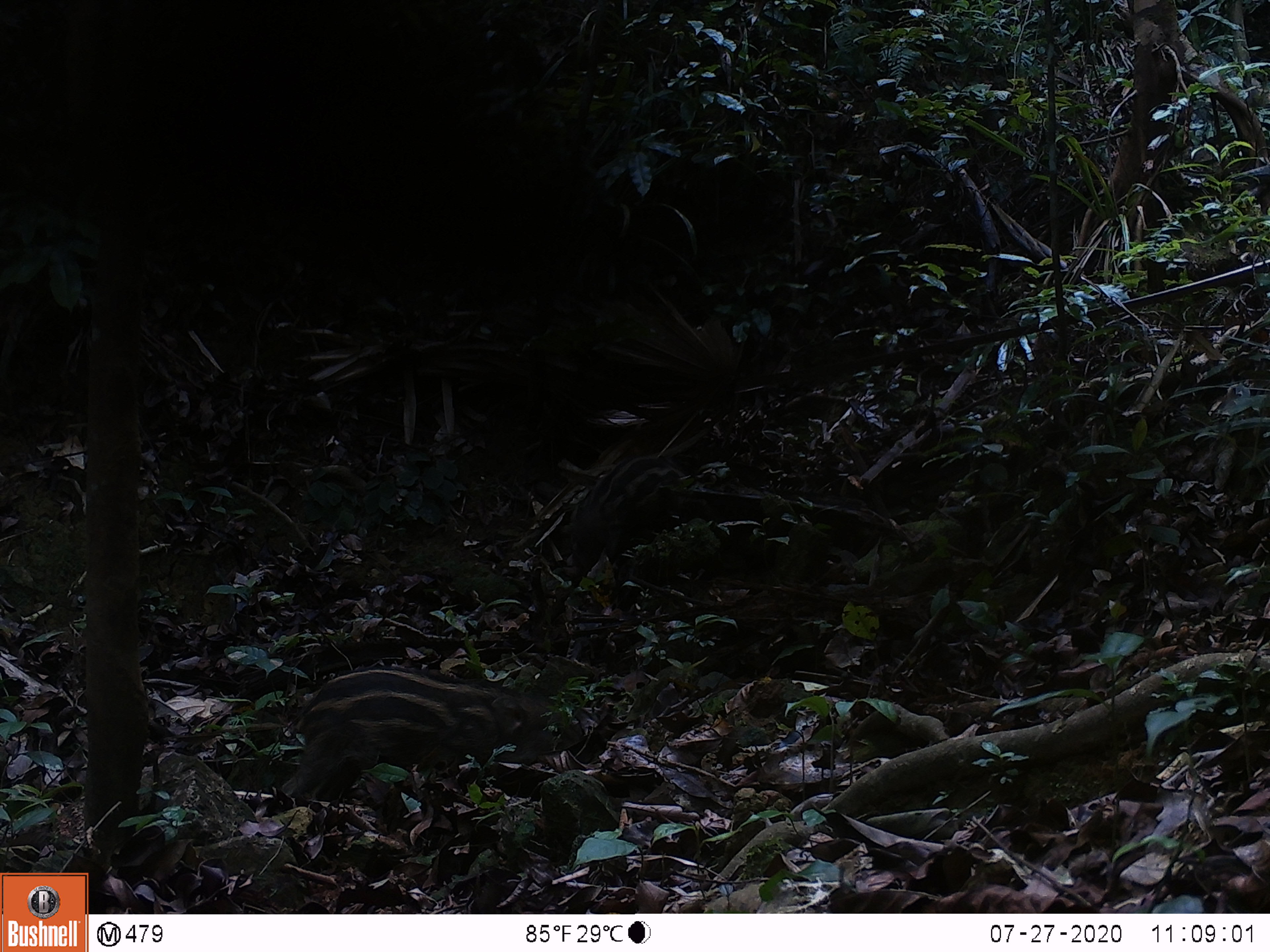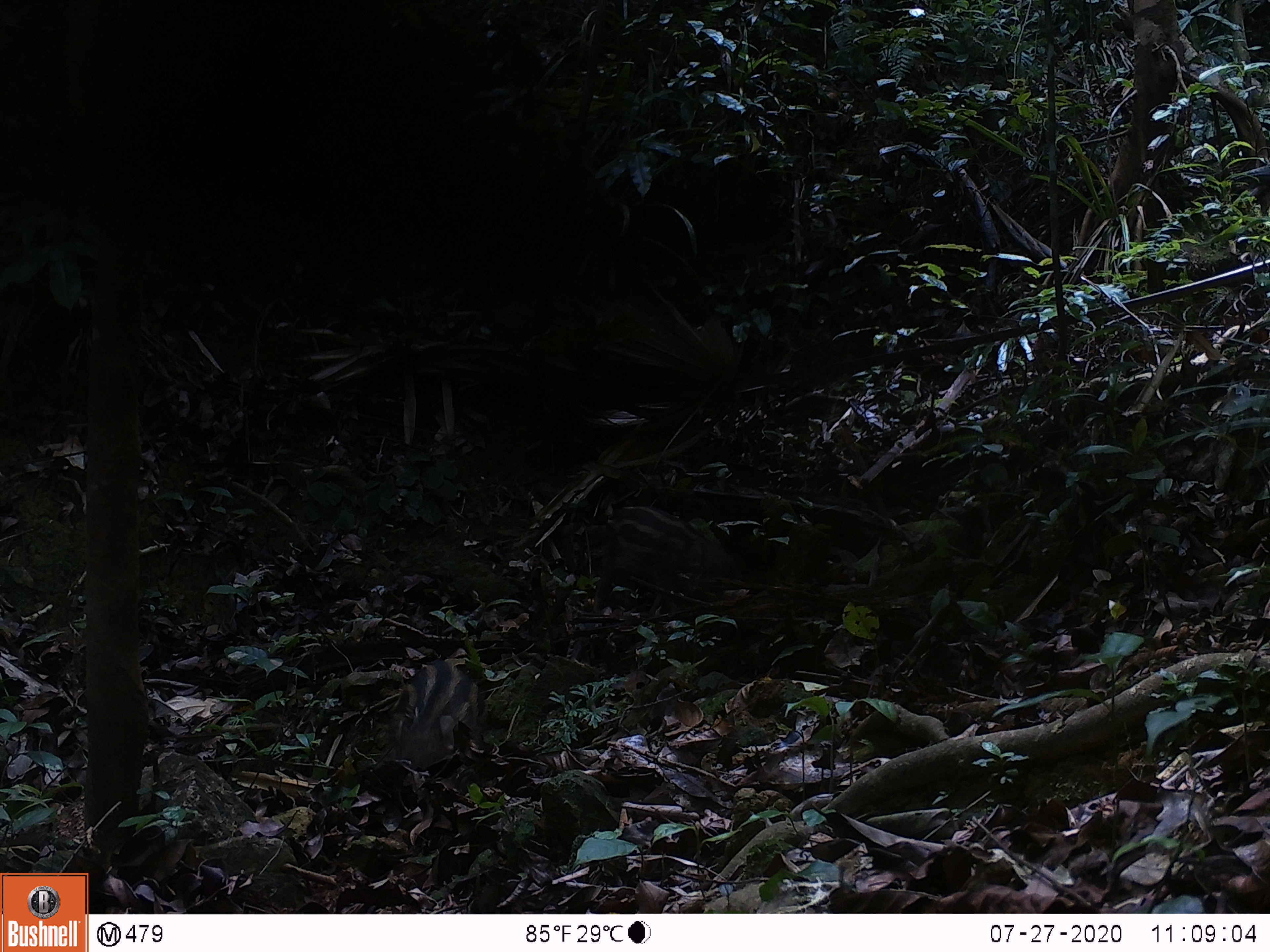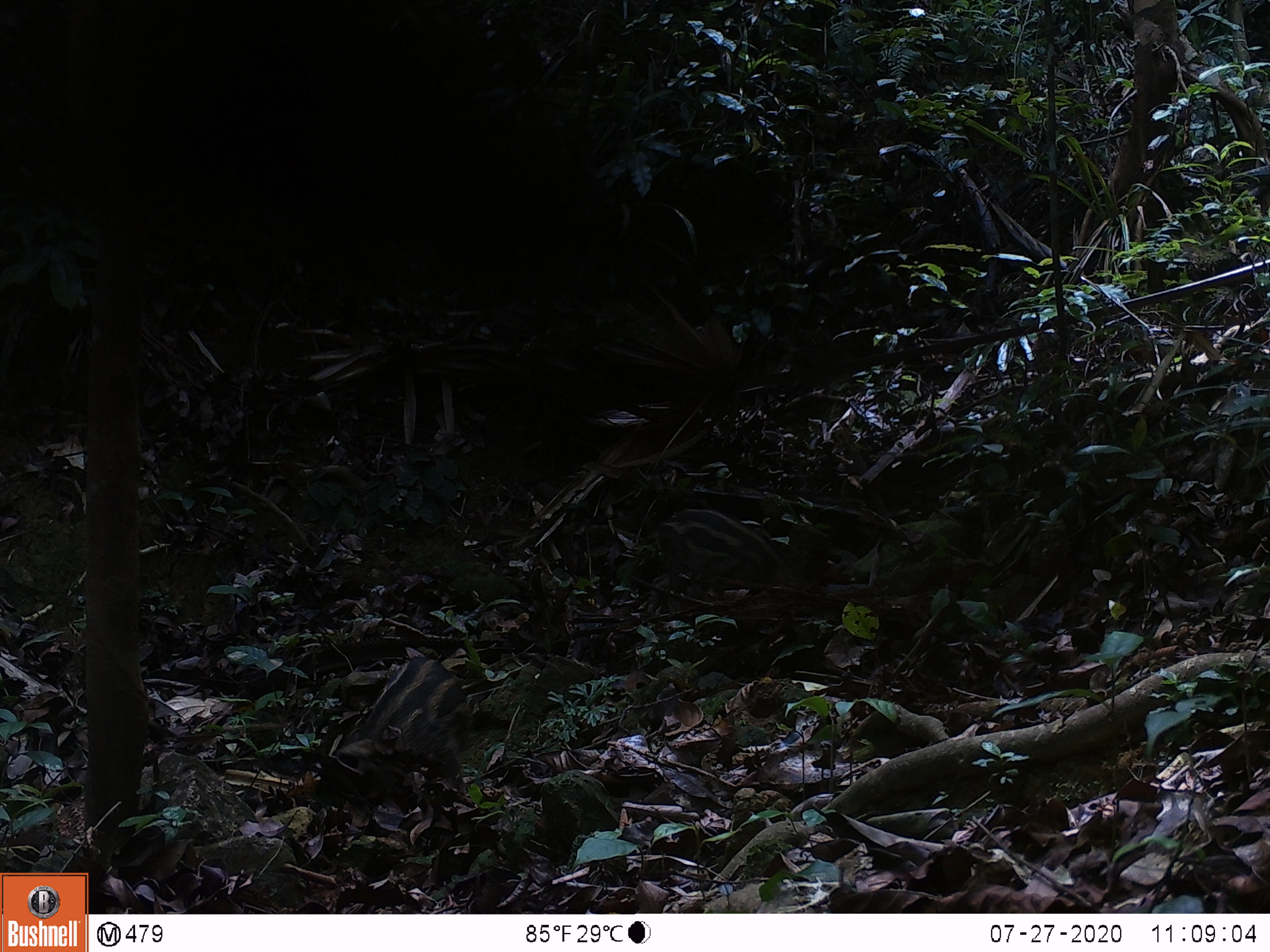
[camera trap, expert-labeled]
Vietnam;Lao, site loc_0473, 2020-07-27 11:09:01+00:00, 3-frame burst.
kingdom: Animalia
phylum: Chordata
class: Mammalia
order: Artiodactyla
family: Suidae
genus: Sus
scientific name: Sus scrofa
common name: eurasian wild pig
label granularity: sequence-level